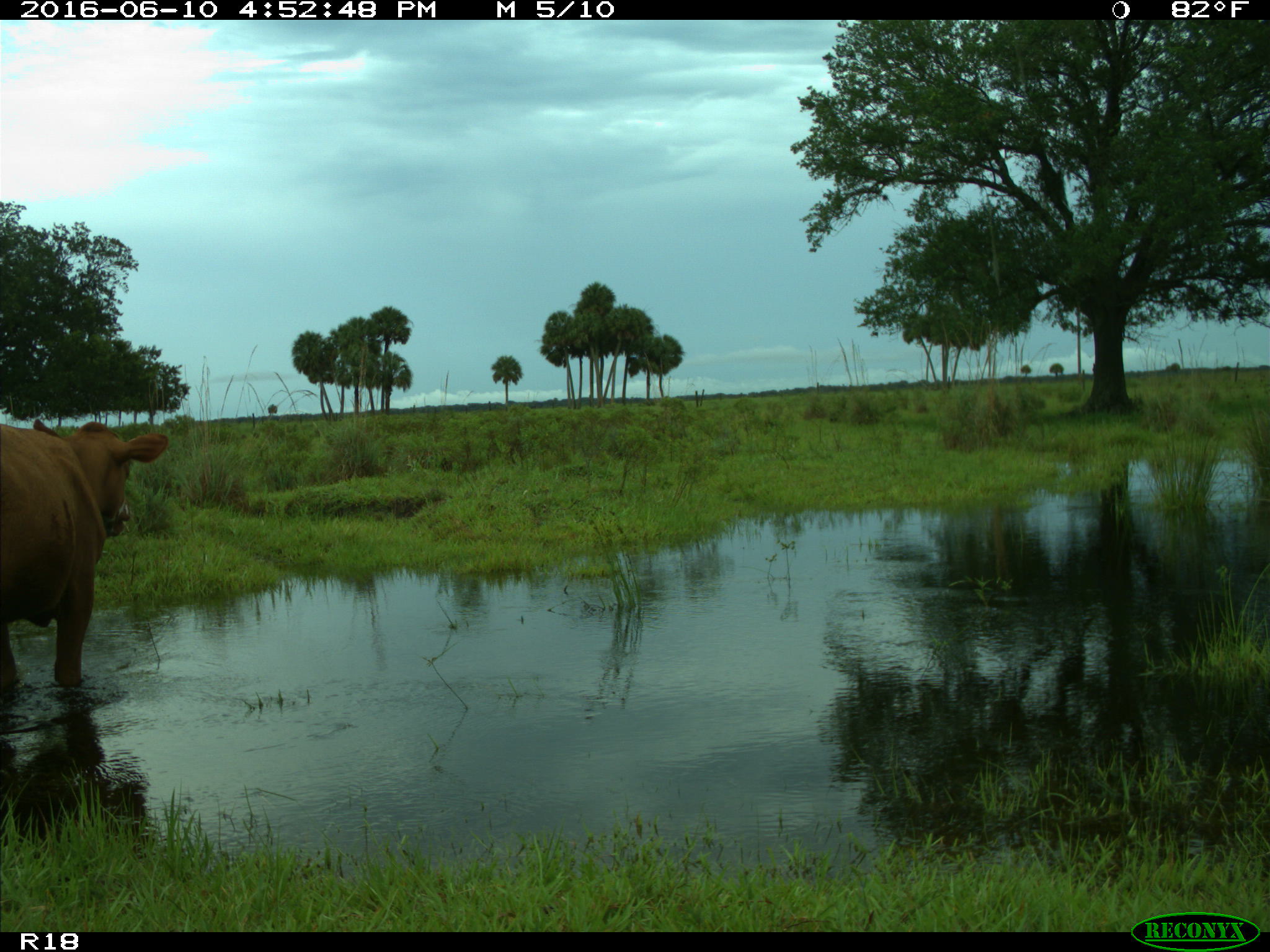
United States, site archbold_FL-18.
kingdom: Animalia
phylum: Chordata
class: Mammalia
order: Artiodactyla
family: Bovidae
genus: Bos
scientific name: Bos taurus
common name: domestic cow